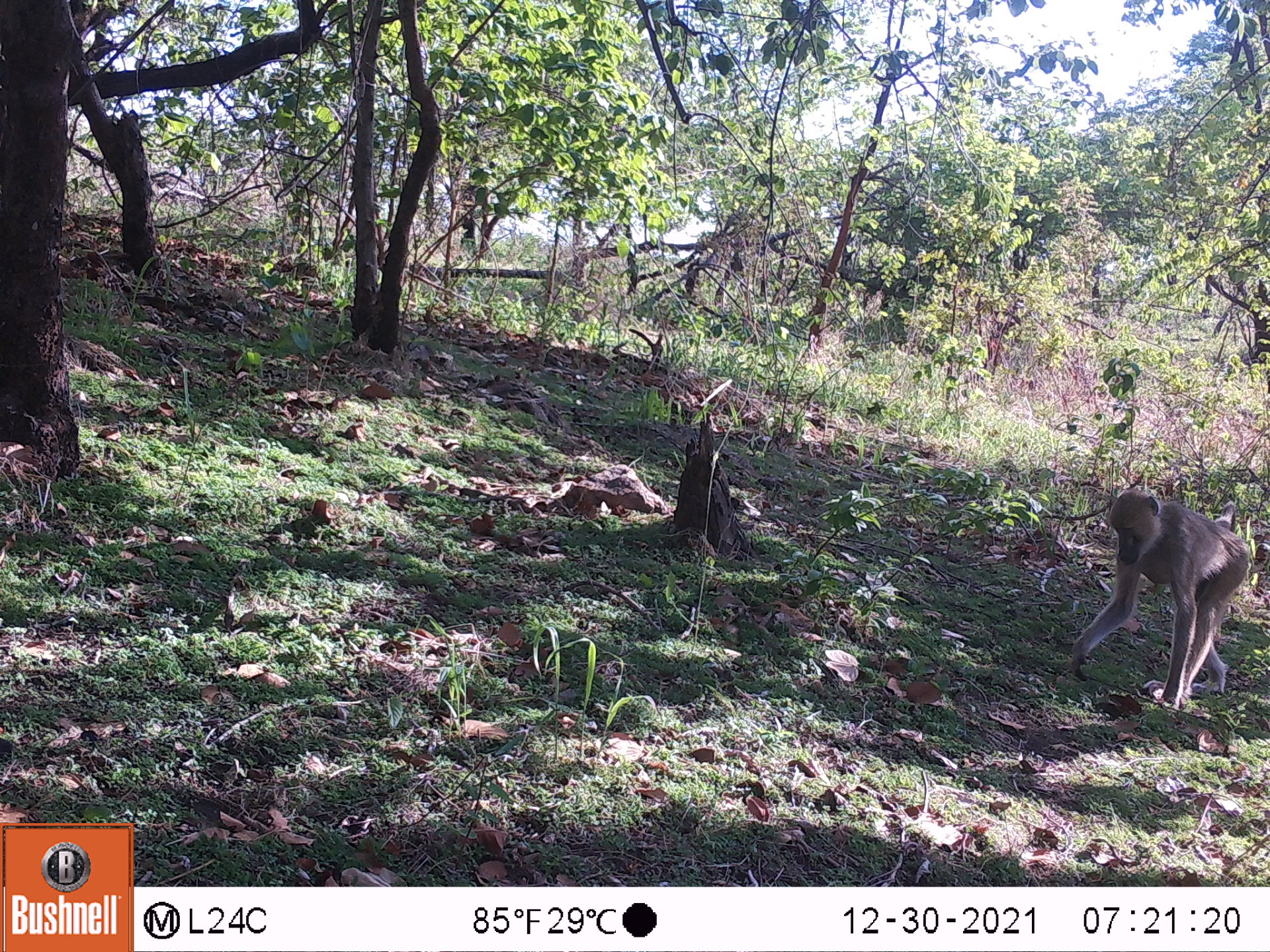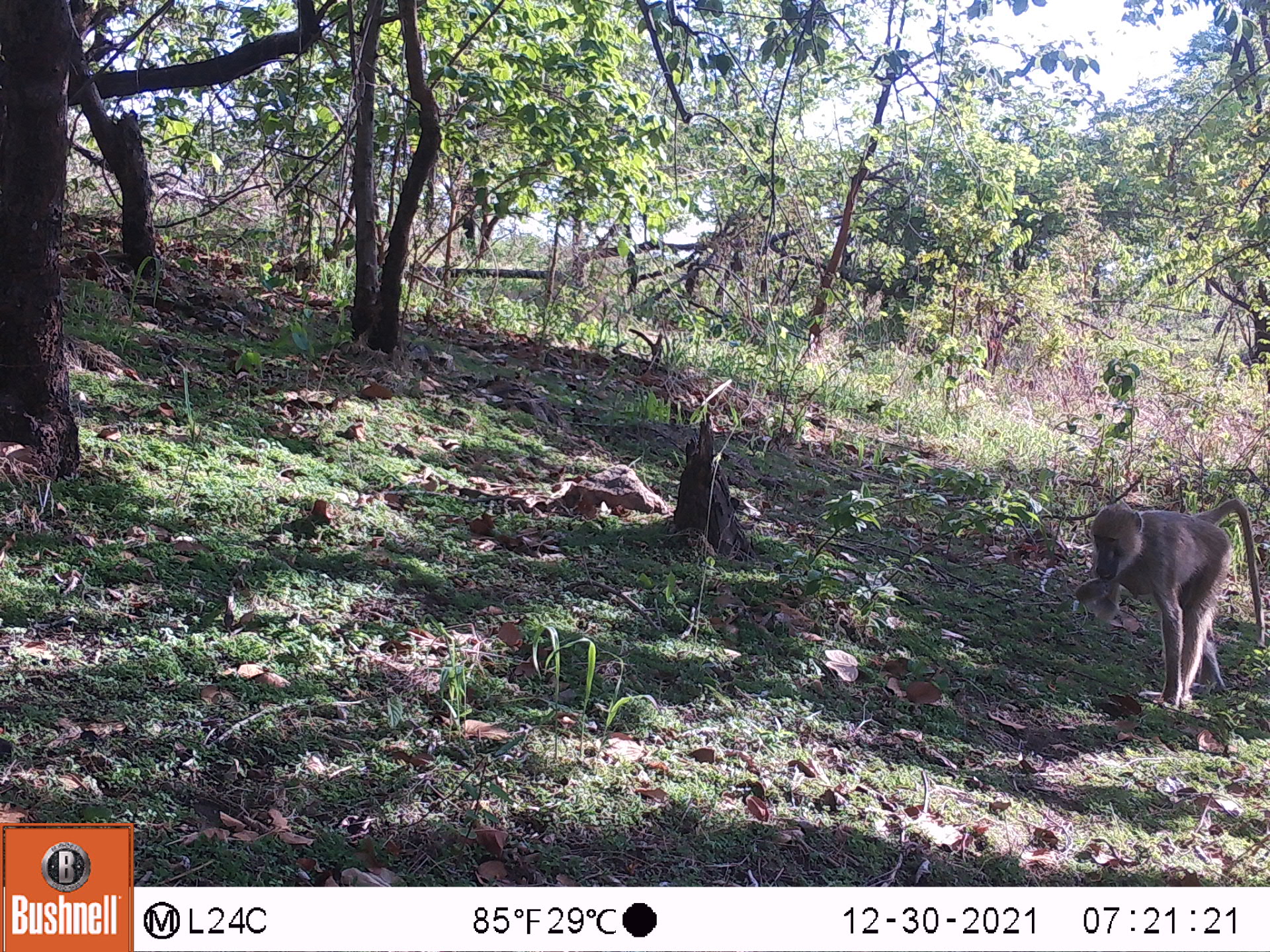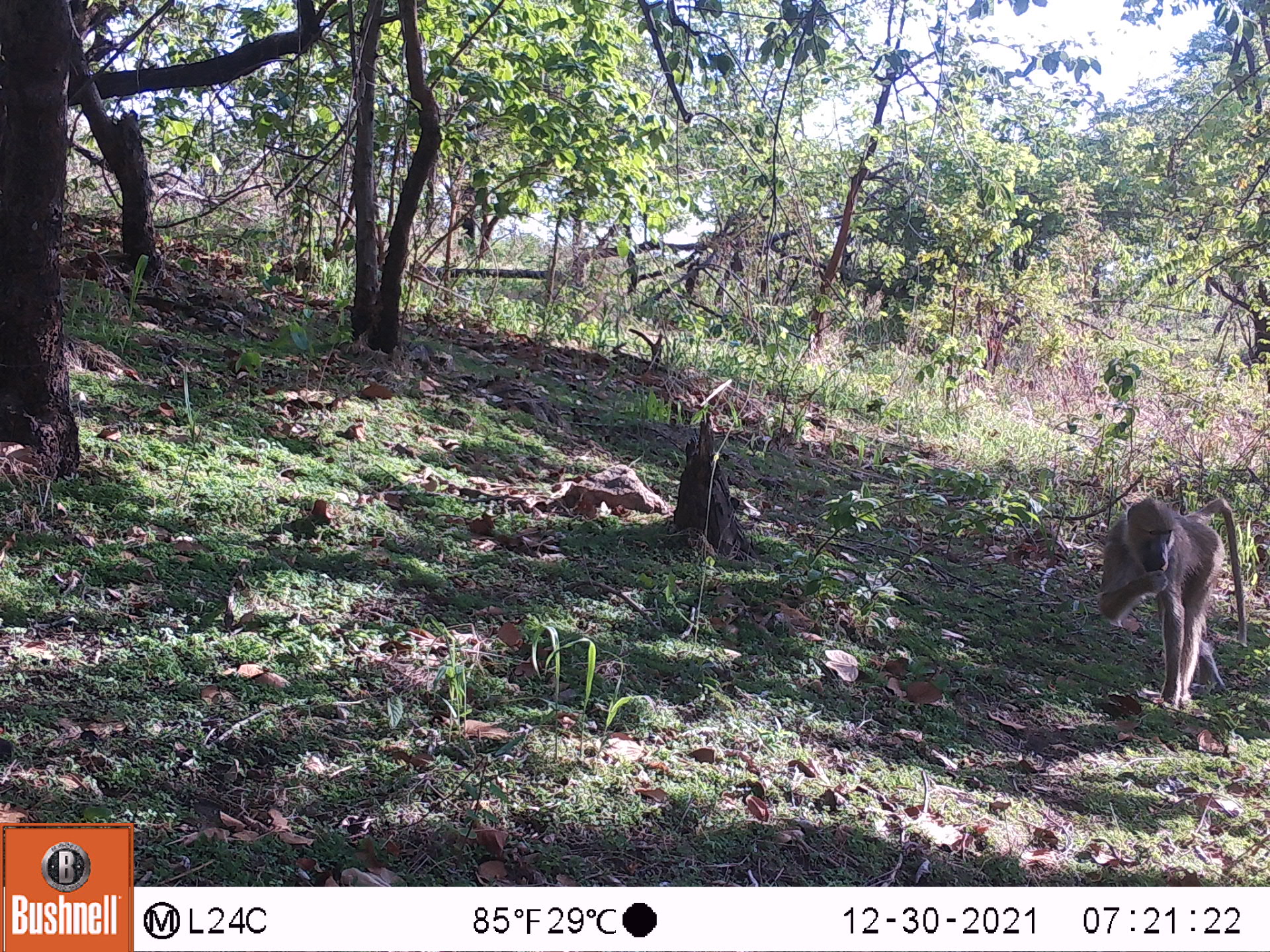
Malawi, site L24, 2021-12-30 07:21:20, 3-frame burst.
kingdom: Animalia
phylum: Chordata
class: Mammalia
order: Primates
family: Cercopithecidae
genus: Papio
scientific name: Papio cynocephalus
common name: yellow baboon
Yellow baboon (Papio cynocephalus), count 1.